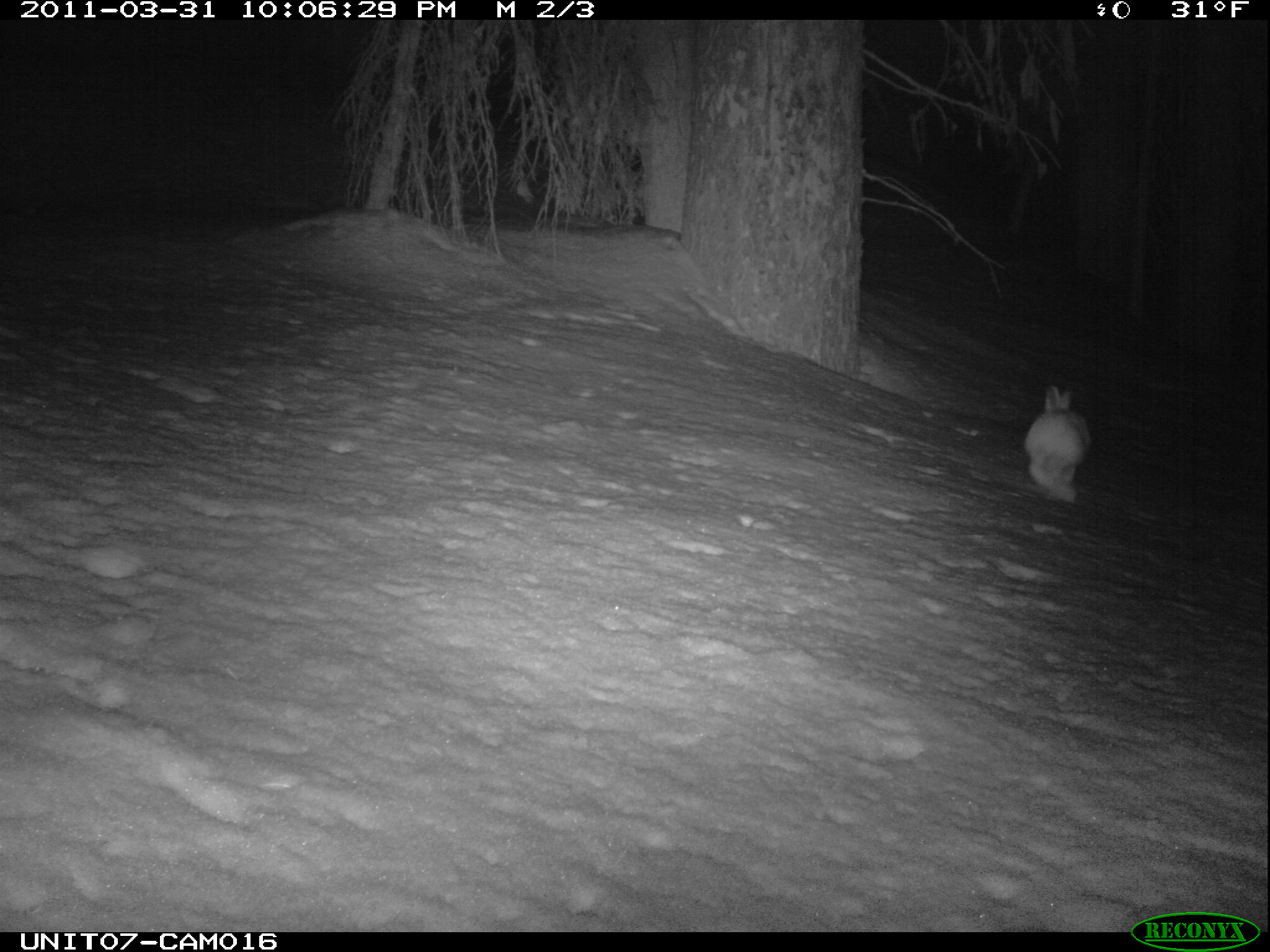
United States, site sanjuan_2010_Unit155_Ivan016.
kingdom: Animalia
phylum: Chordata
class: Mammalia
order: Lagomorpha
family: Leporidae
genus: Lepus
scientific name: Lepus americanus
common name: snowshoe hare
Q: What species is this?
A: Lepus americanus (snowshoe hare).